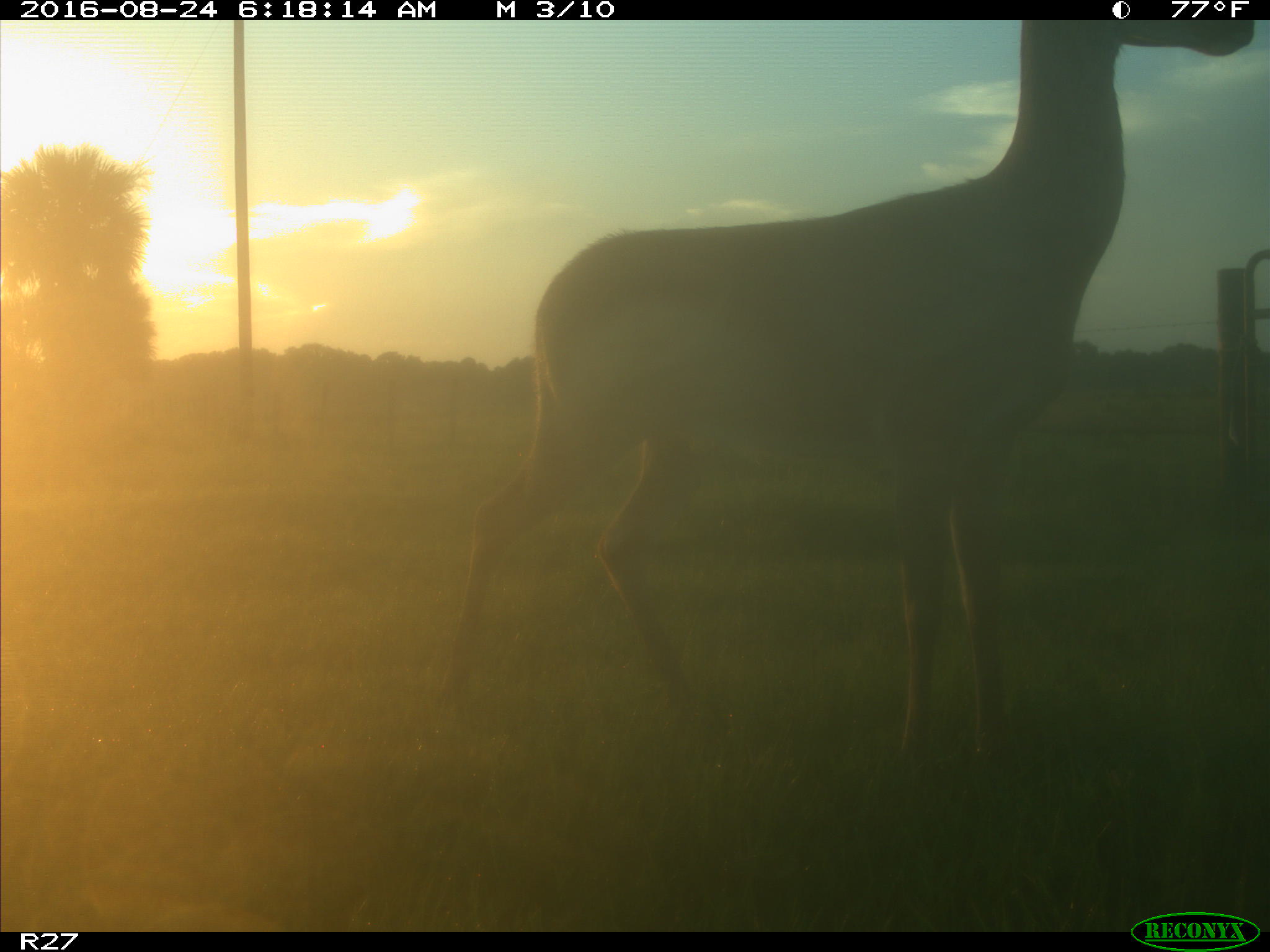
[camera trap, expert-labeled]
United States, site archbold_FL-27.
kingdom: Animalia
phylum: Chordata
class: Mammalia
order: Artiodactyla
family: Cervidae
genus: Odocoileus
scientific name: Odocoileus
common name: deer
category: unidentified deer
Unidentified deer (deer) (Odocoileus).